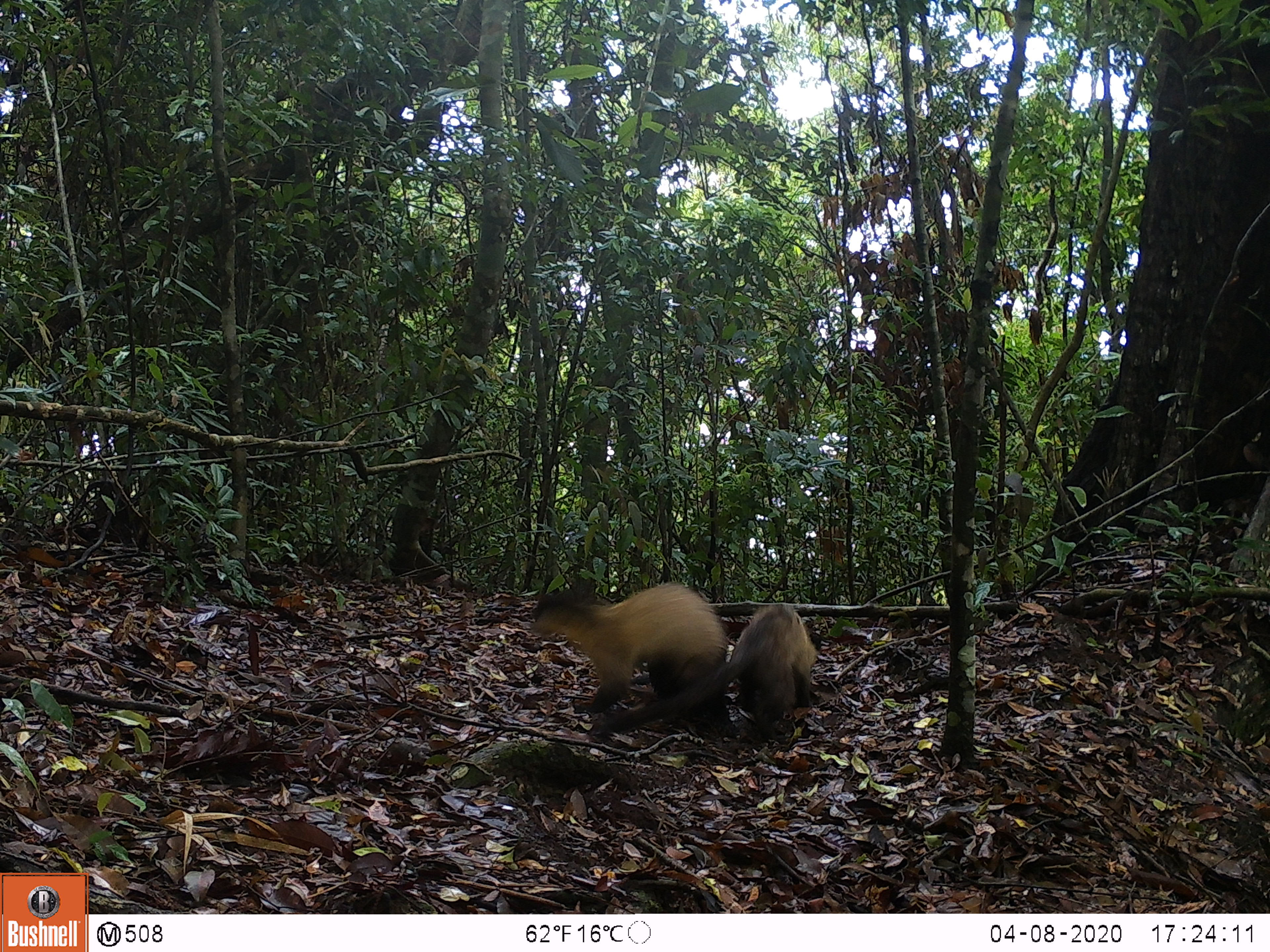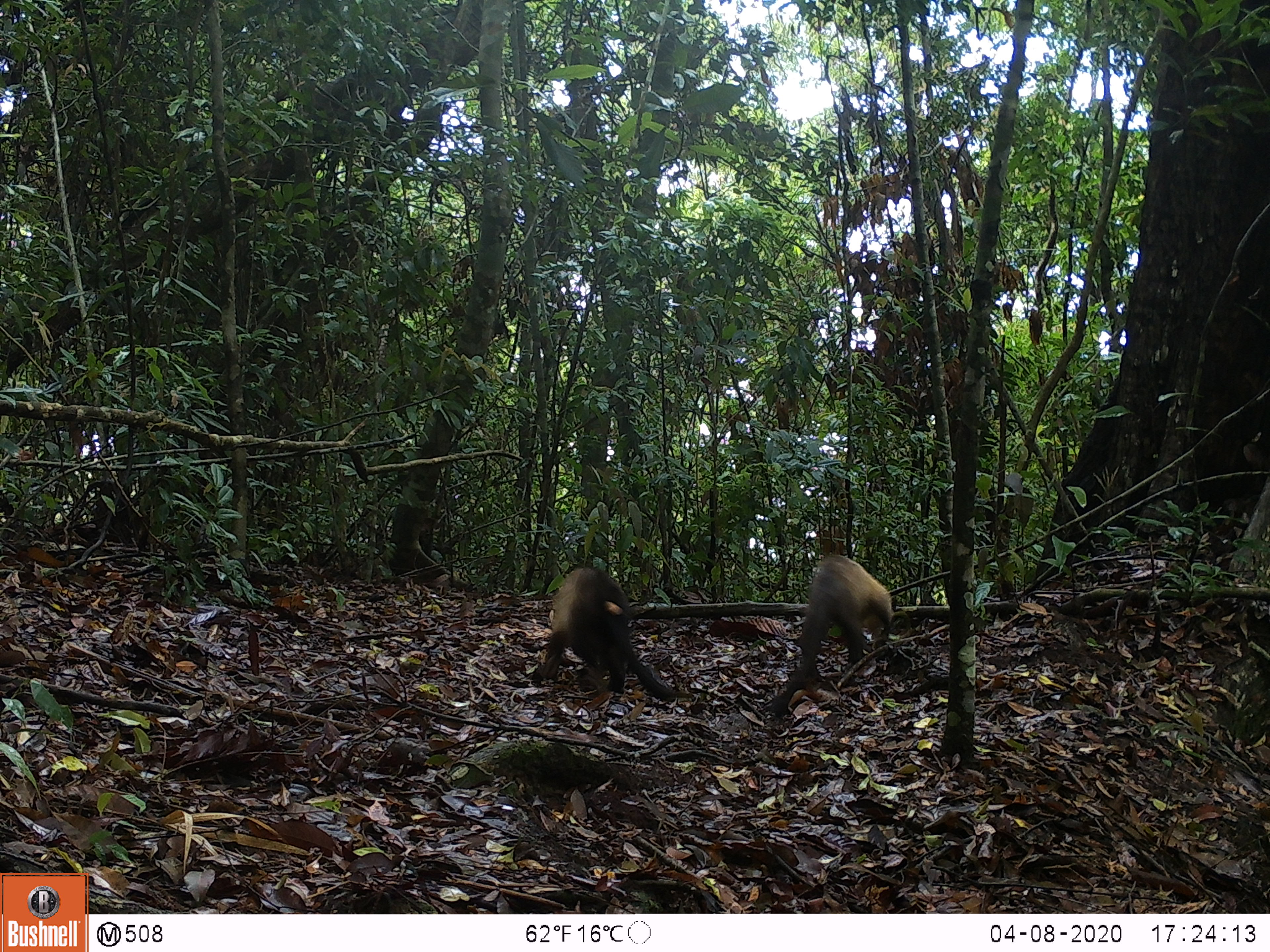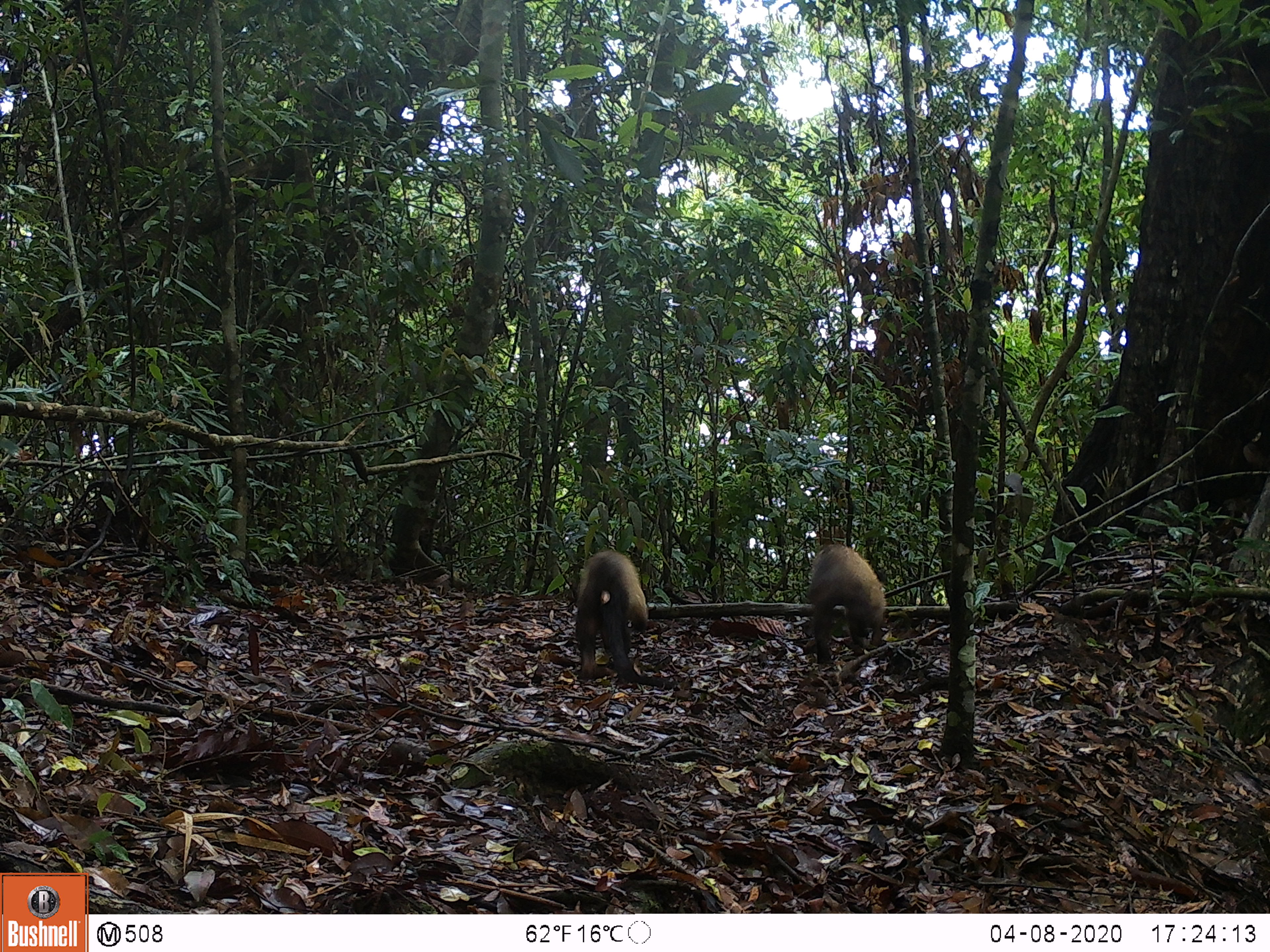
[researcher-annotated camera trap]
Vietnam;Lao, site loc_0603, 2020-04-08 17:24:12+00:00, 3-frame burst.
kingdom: Animalia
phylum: Chordata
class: Mammalia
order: Carnivora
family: Mustelidae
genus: Martes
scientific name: Martes flavigula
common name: yellow-throated marten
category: yellow throated marten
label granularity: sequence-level